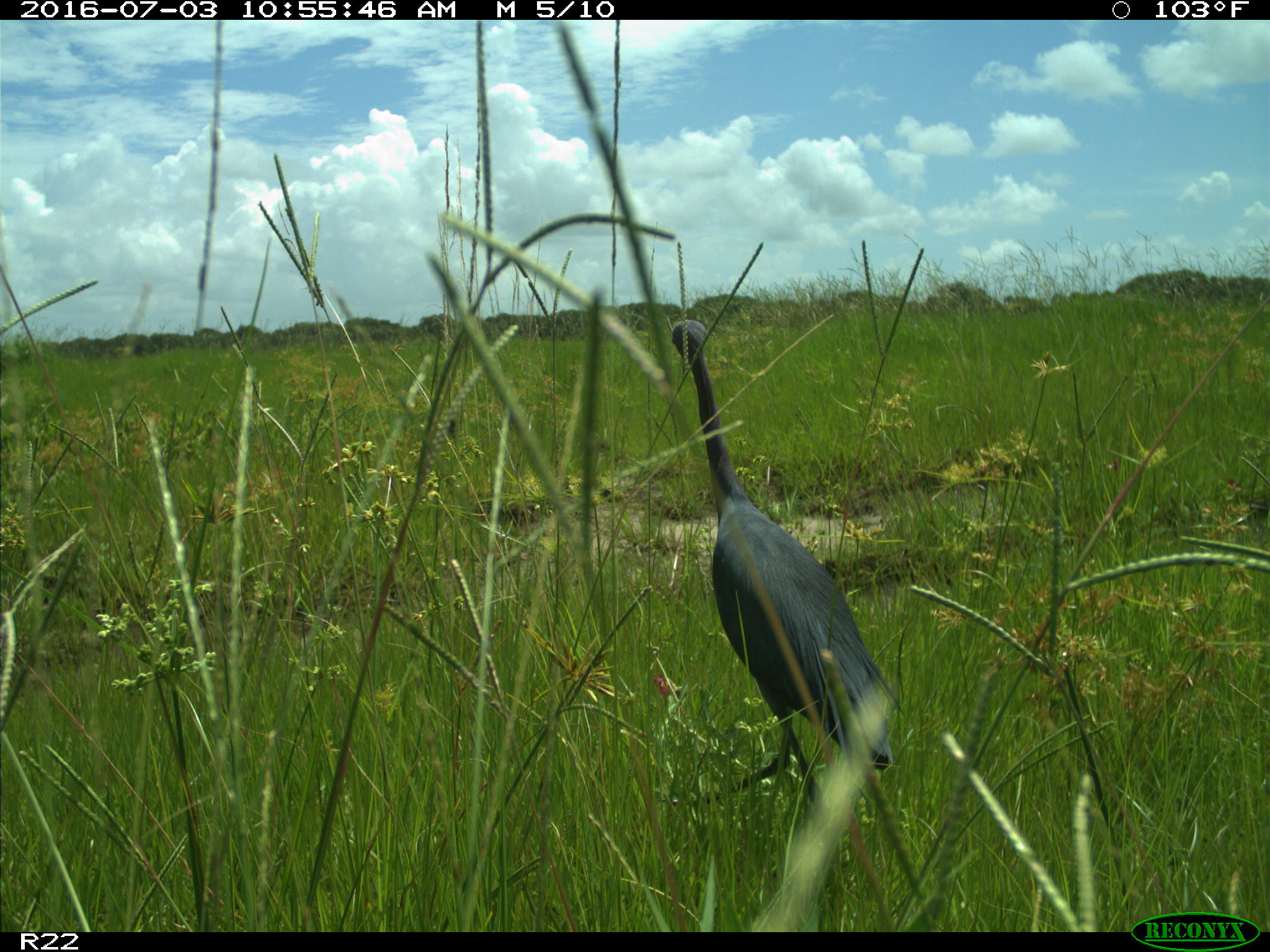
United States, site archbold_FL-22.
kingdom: Animalia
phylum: Chordata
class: Aves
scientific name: Aves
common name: birds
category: unidentified bird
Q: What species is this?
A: Unidentified bird (birds) (Aves).